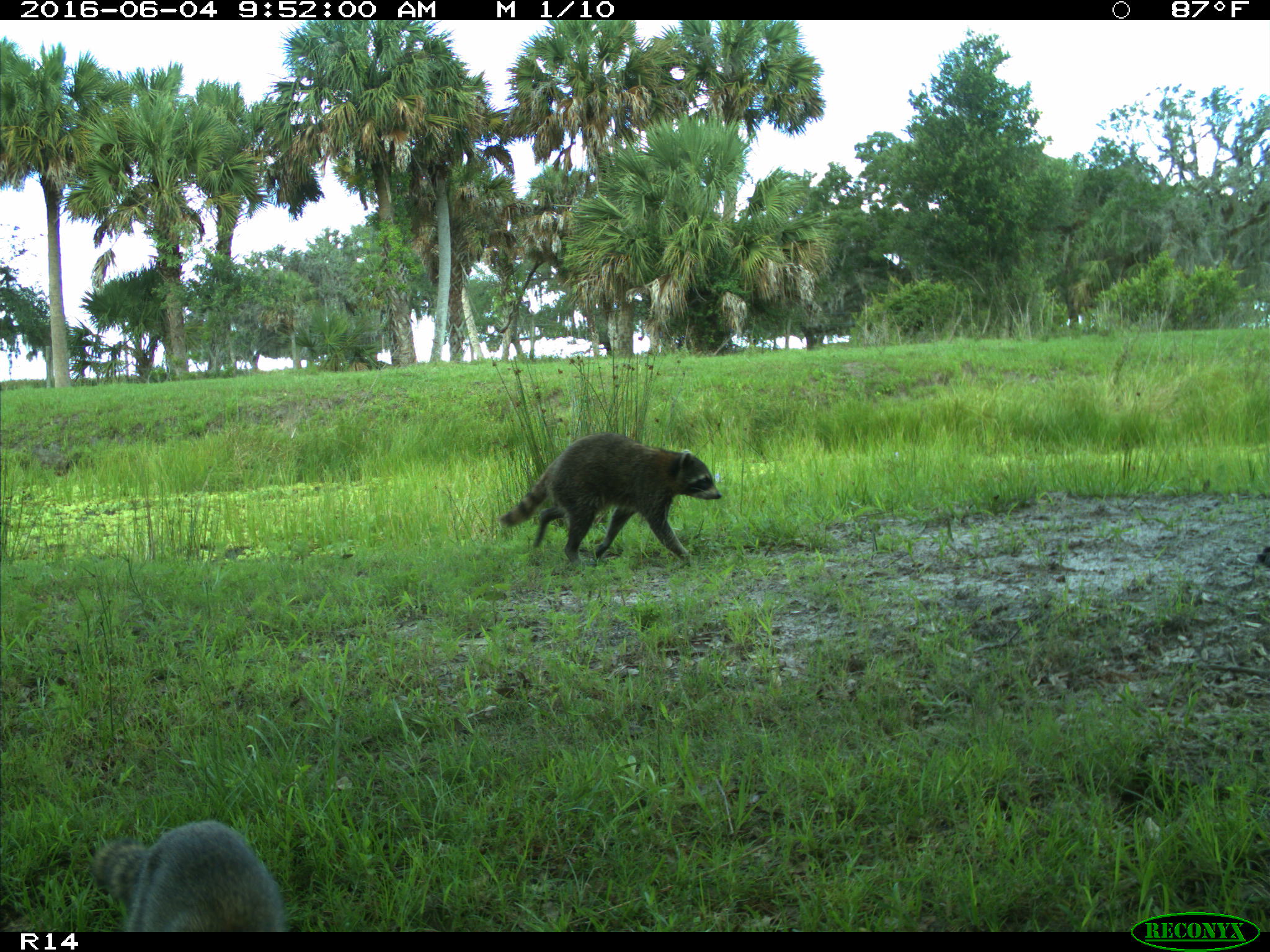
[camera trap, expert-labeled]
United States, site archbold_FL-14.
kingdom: Animalia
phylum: Chordata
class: Mammalia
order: Carnivora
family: Procyonidae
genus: Procyon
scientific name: Procyon lotor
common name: common raccoon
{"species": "Procyon lotor (common raccoon)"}